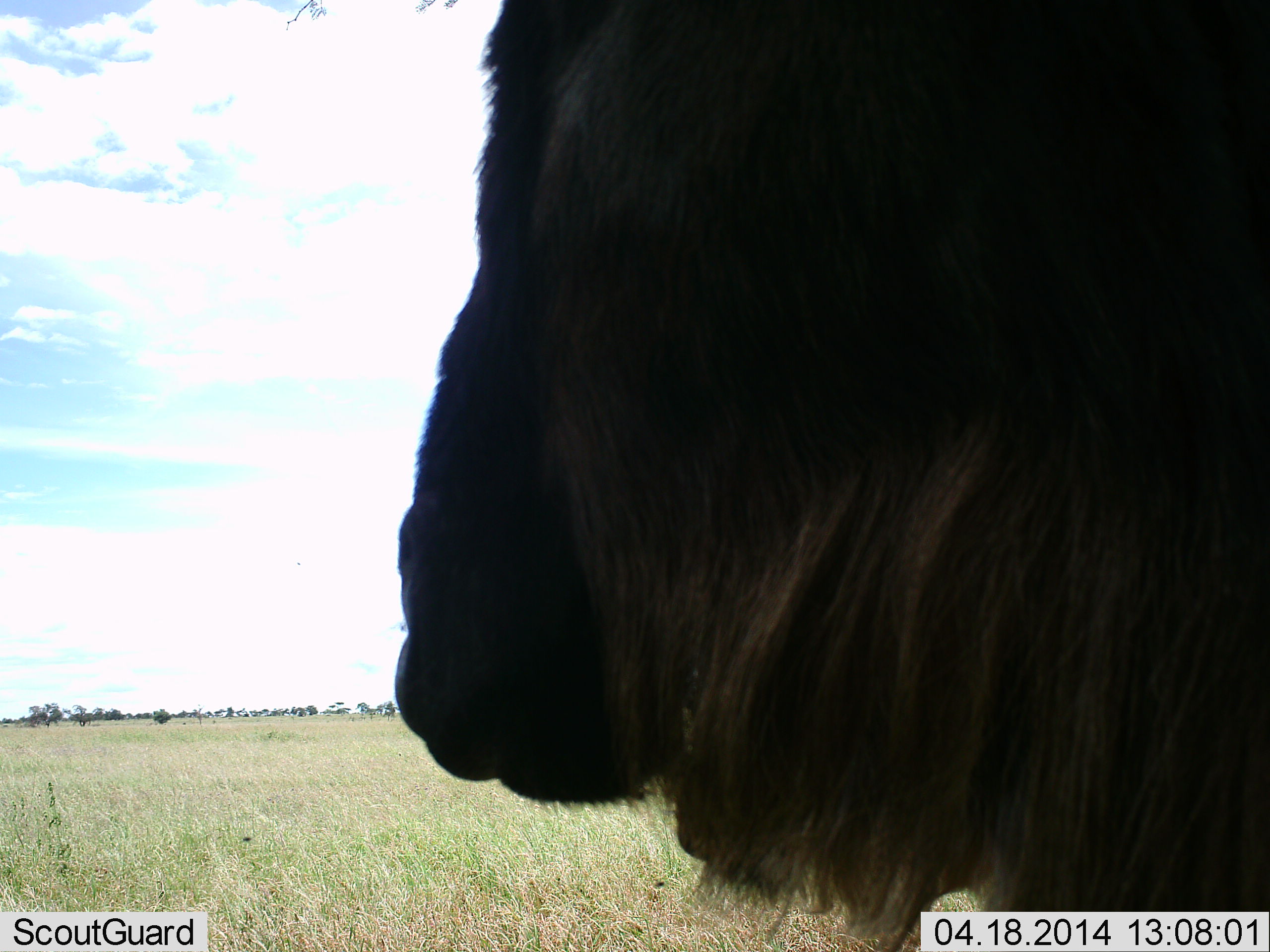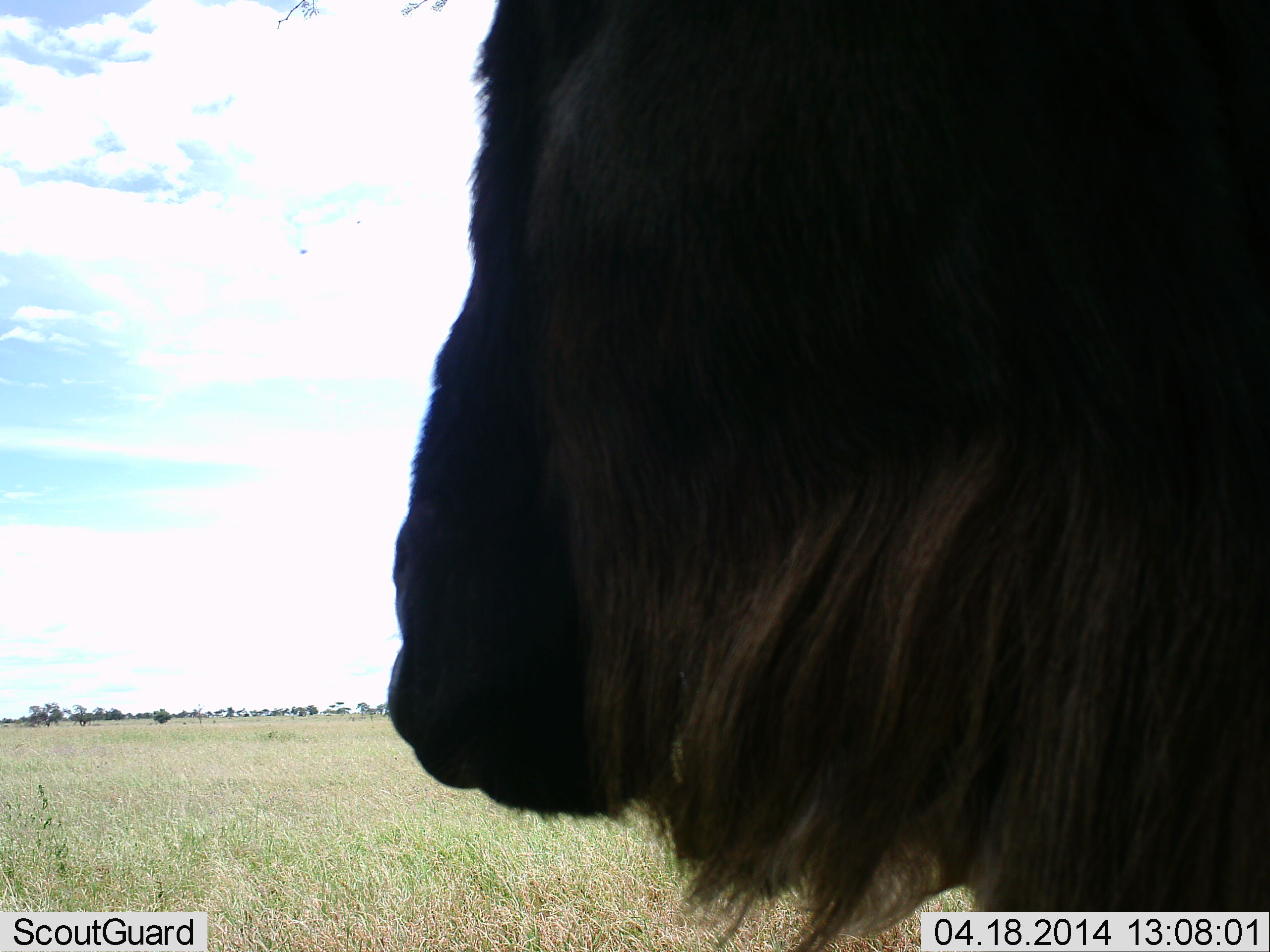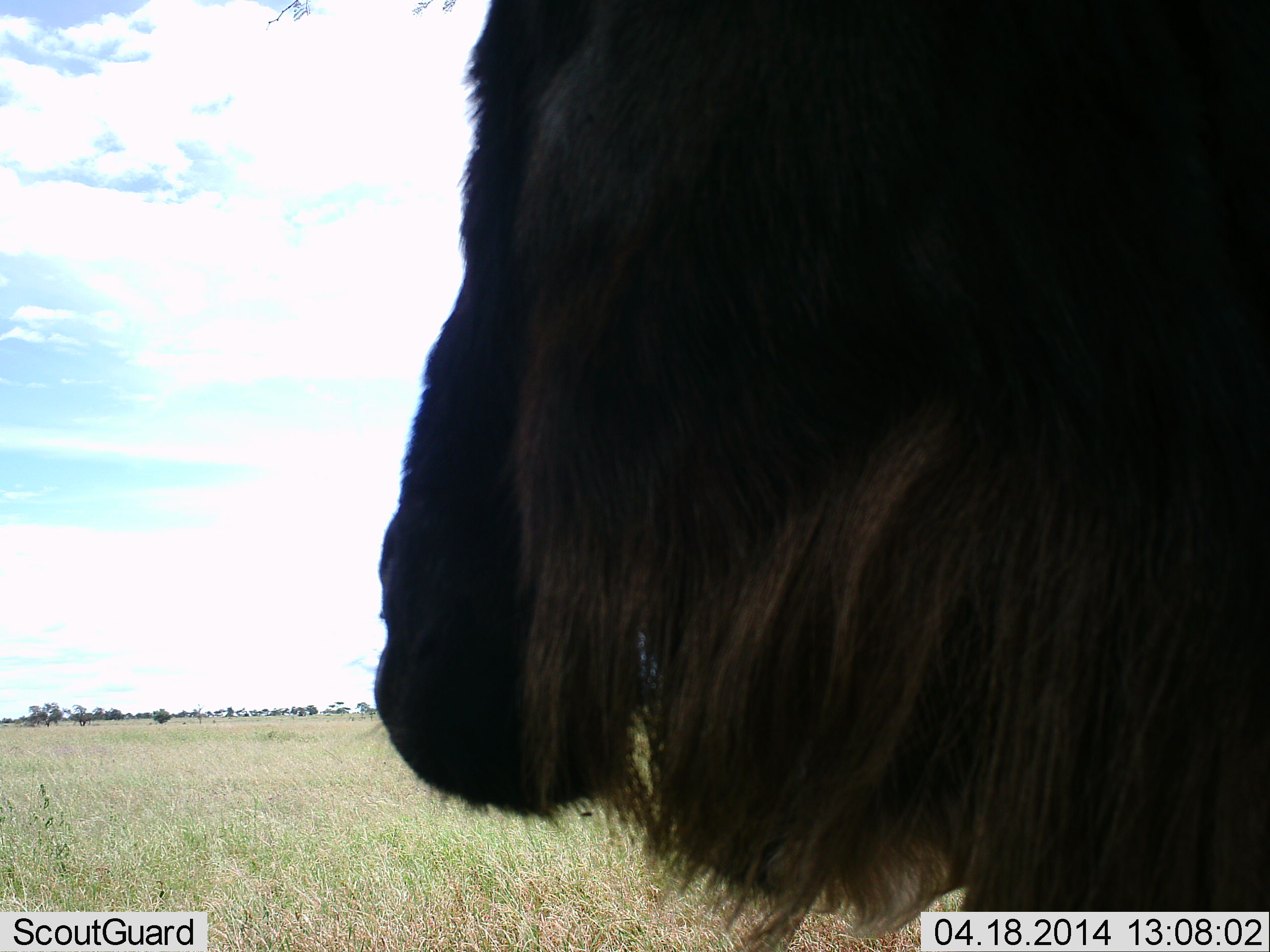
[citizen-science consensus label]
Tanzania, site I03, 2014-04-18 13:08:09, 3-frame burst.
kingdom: Animalia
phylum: Chordata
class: Mammalia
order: Artiodactyla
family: Bovidae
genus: Connochaetes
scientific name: Connochaetes taurinus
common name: blue wildebeest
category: wildebeest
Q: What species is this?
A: Wildebeest (blue wildebeest) (Connochaetes taurinus).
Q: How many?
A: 1.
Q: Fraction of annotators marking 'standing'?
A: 90%.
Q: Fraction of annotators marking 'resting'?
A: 10%.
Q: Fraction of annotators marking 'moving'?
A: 0%.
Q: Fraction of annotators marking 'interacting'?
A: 0%.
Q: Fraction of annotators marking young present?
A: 0%.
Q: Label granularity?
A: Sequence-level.